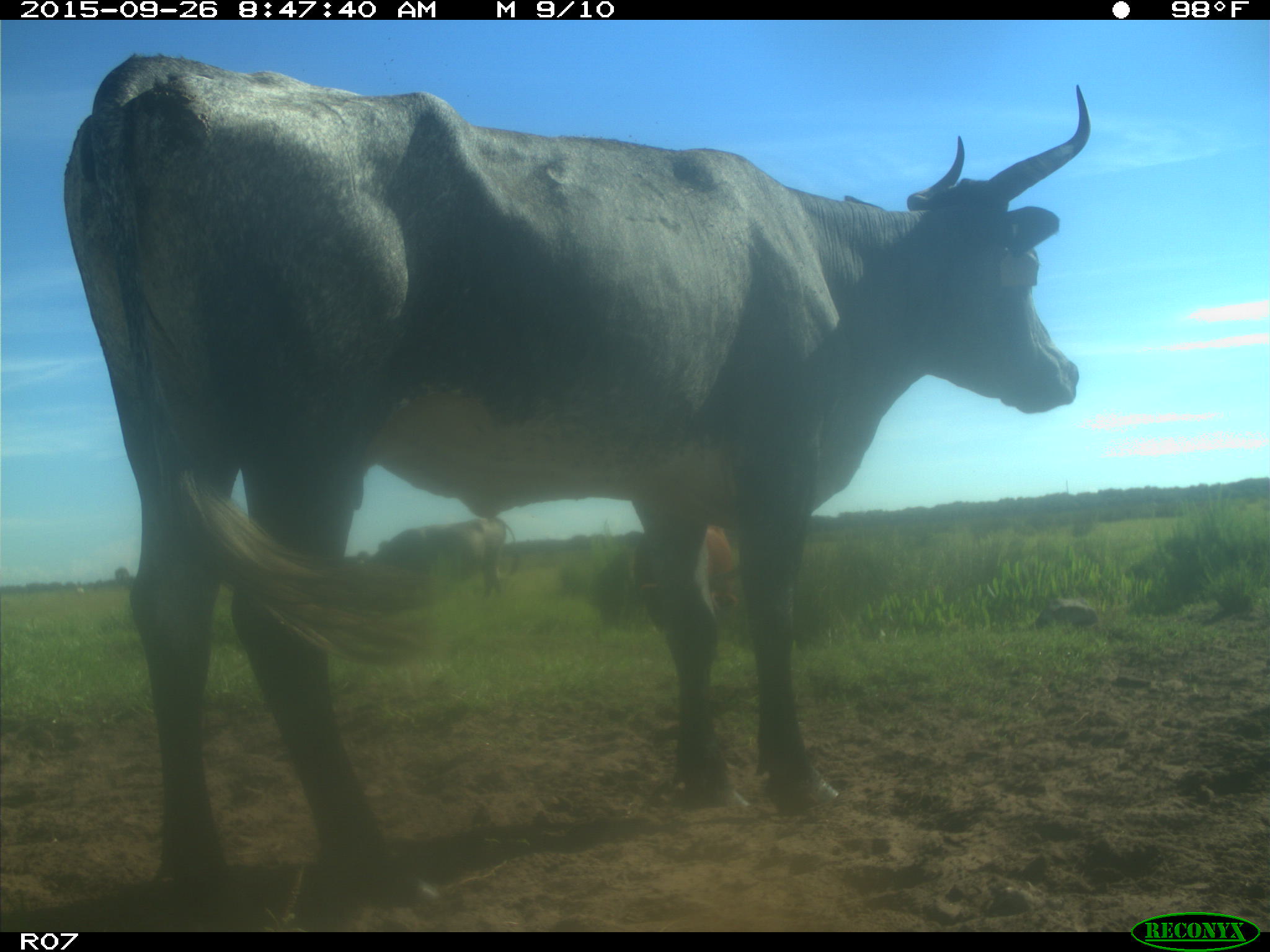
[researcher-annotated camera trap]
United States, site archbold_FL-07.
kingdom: Animalia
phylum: Chordata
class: Mammalia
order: Artiodactyla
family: Bovidae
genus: Bos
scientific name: Bos taurus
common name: domestic cow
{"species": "Bos taurus (domestic cow)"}